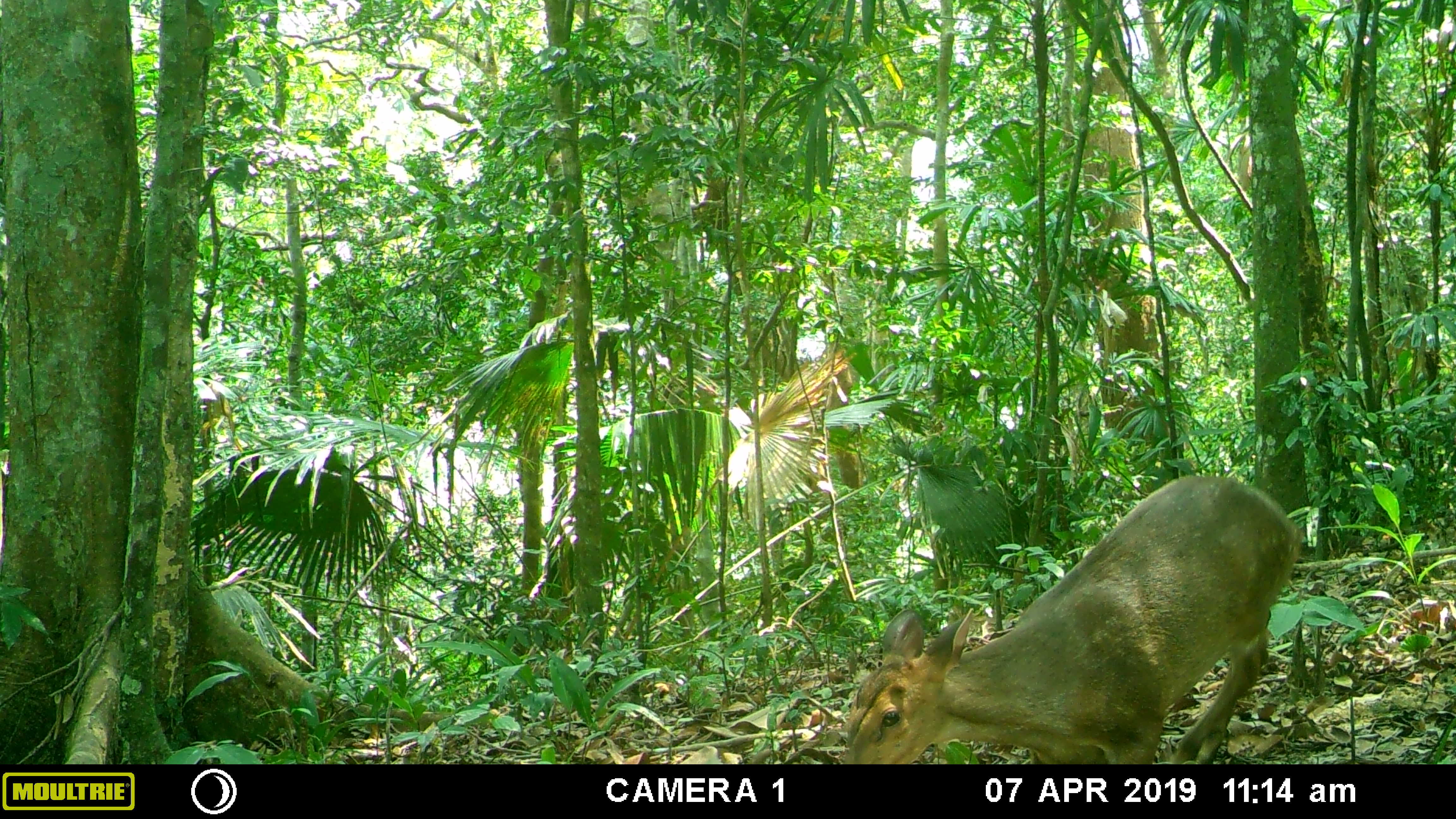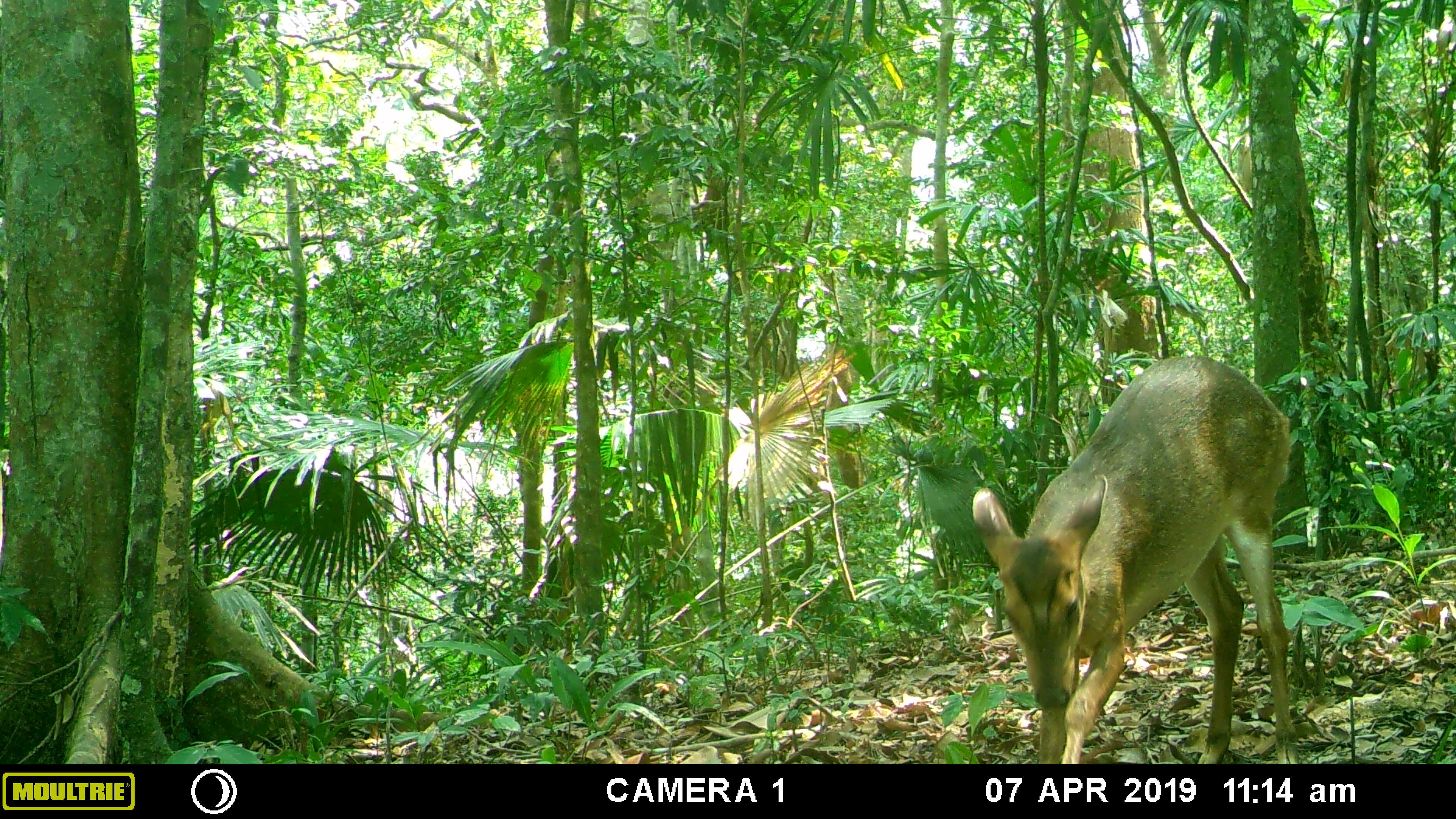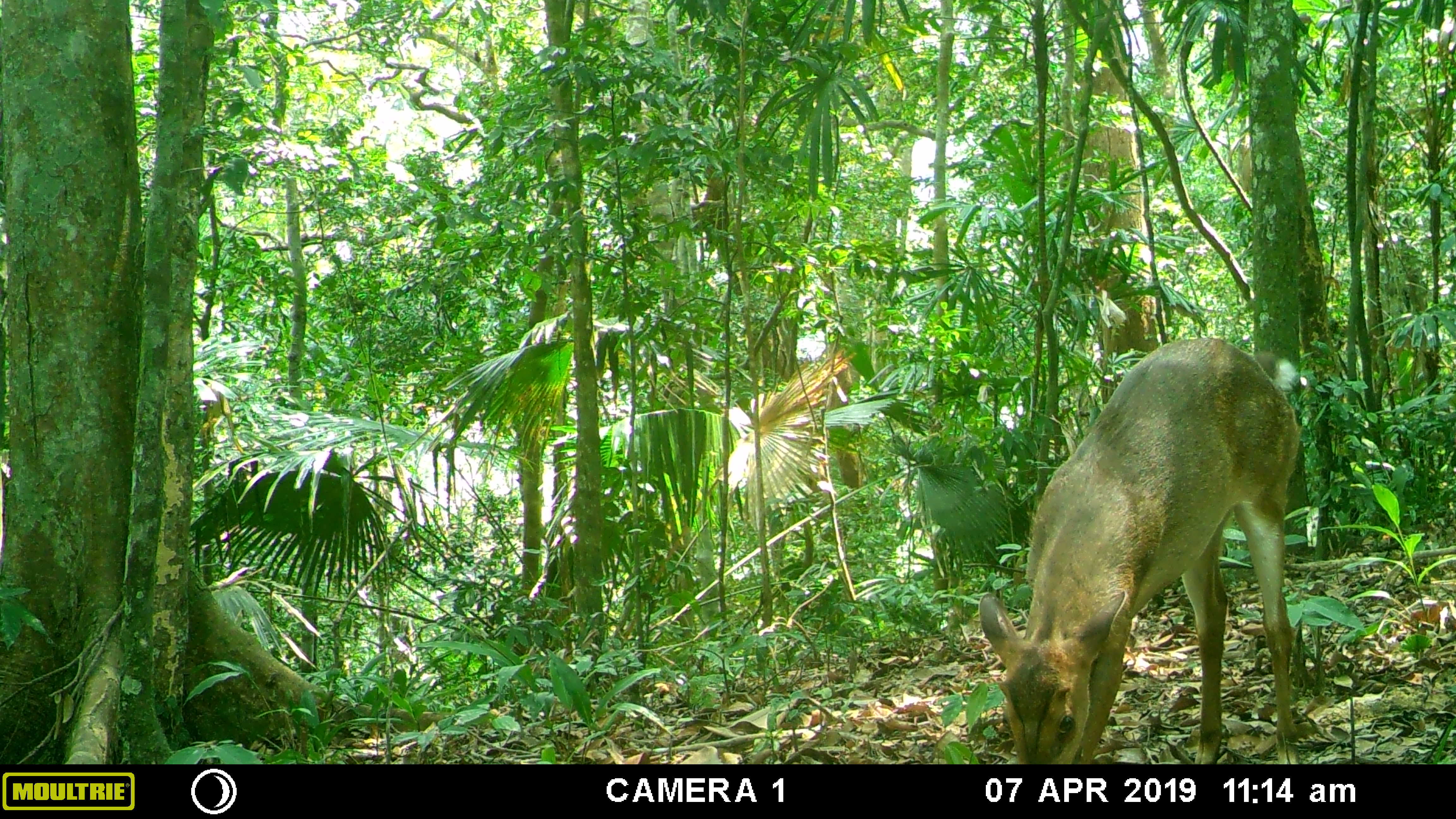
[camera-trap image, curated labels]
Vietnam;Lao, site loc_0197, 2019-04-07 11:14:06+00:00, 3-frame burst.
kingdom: Animalia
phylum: Chordata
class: Mammalia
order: Artiodactyla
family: Cervidae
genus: Muntiacus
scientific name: Muntiacus vuquangensis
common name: large-antlered muntjac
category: large antlered muntjac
Large antlered muntjac (large-antlered muntjac) (Muntiacus vuquangensis). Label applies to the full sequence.